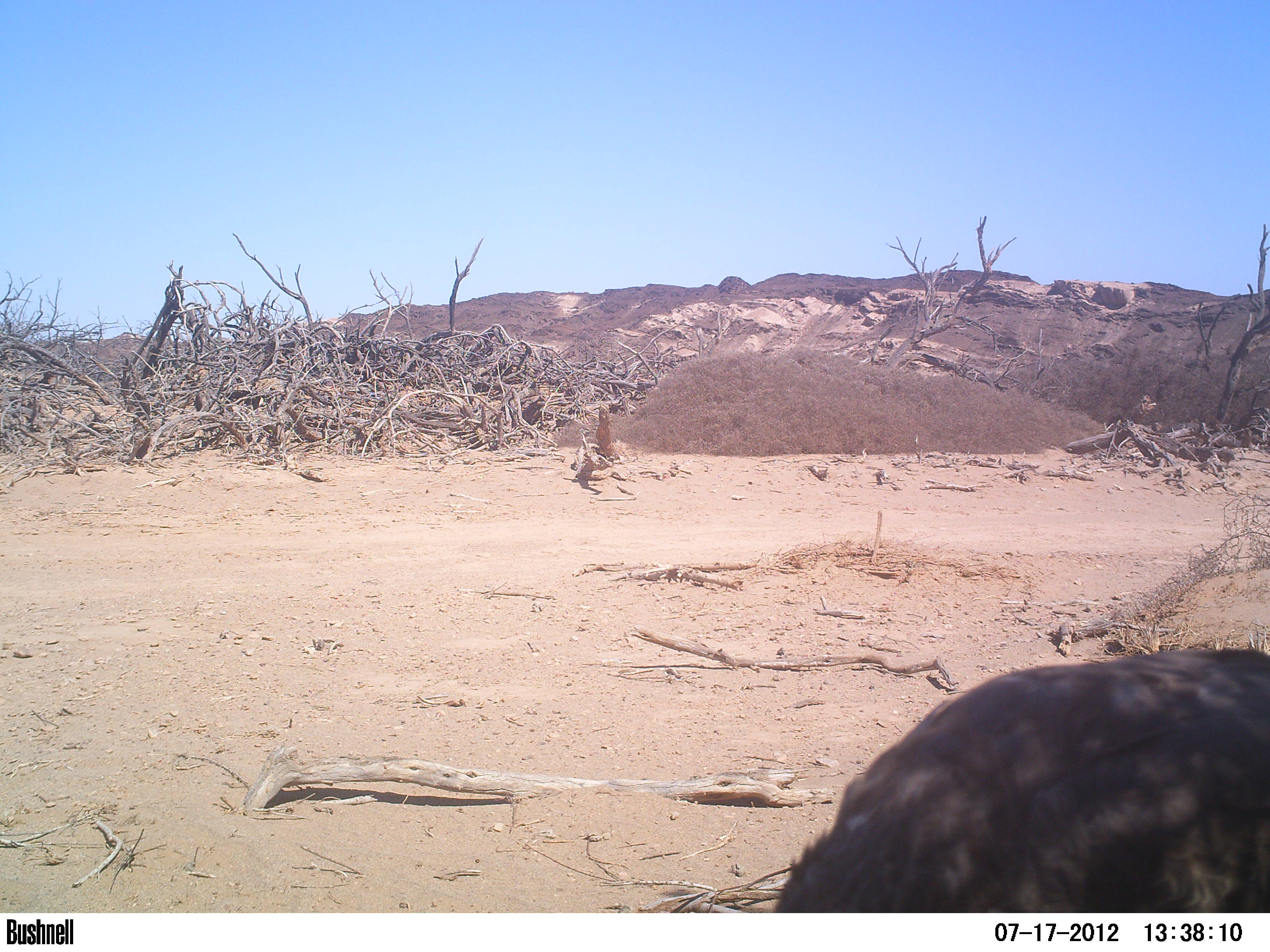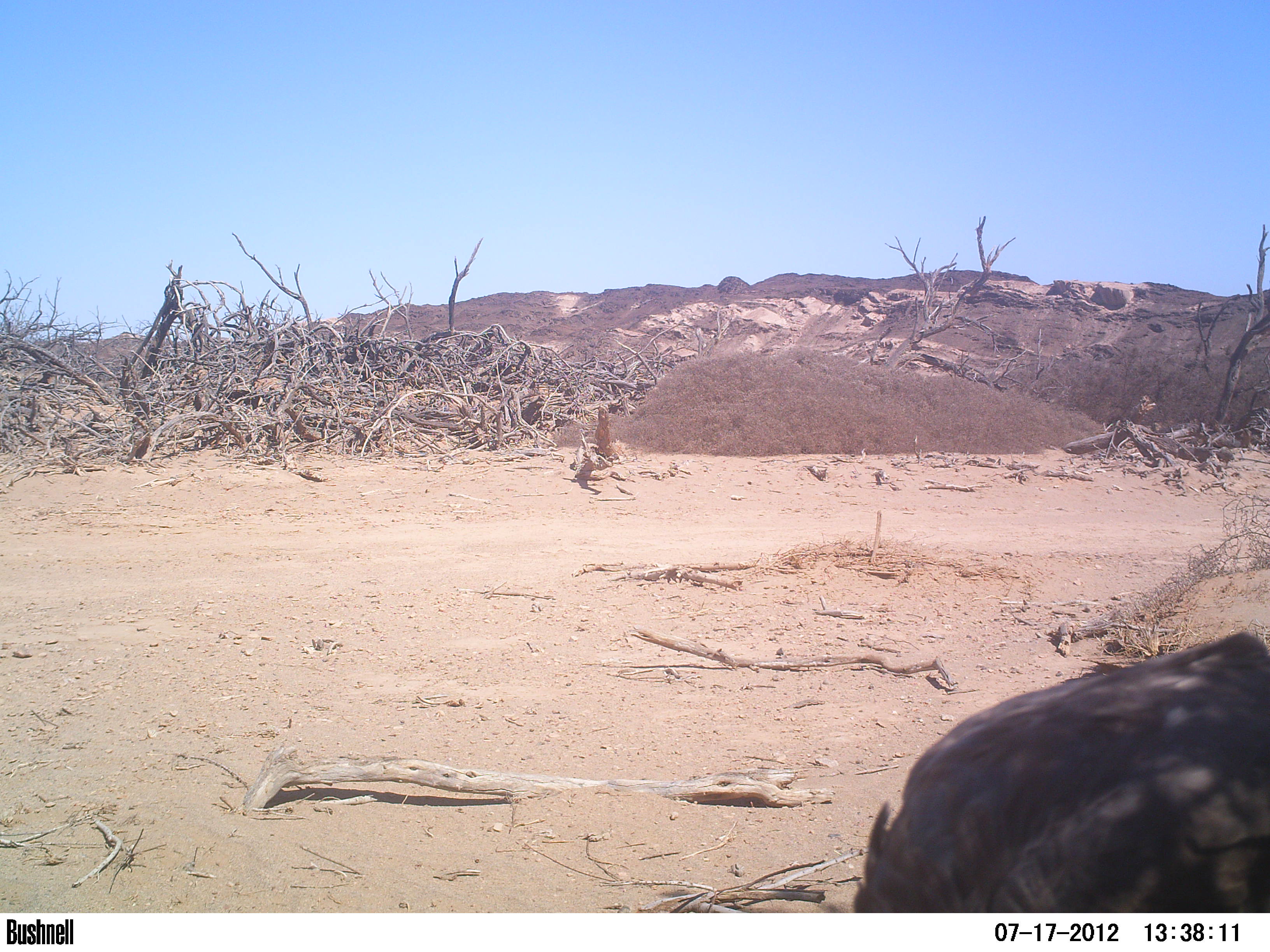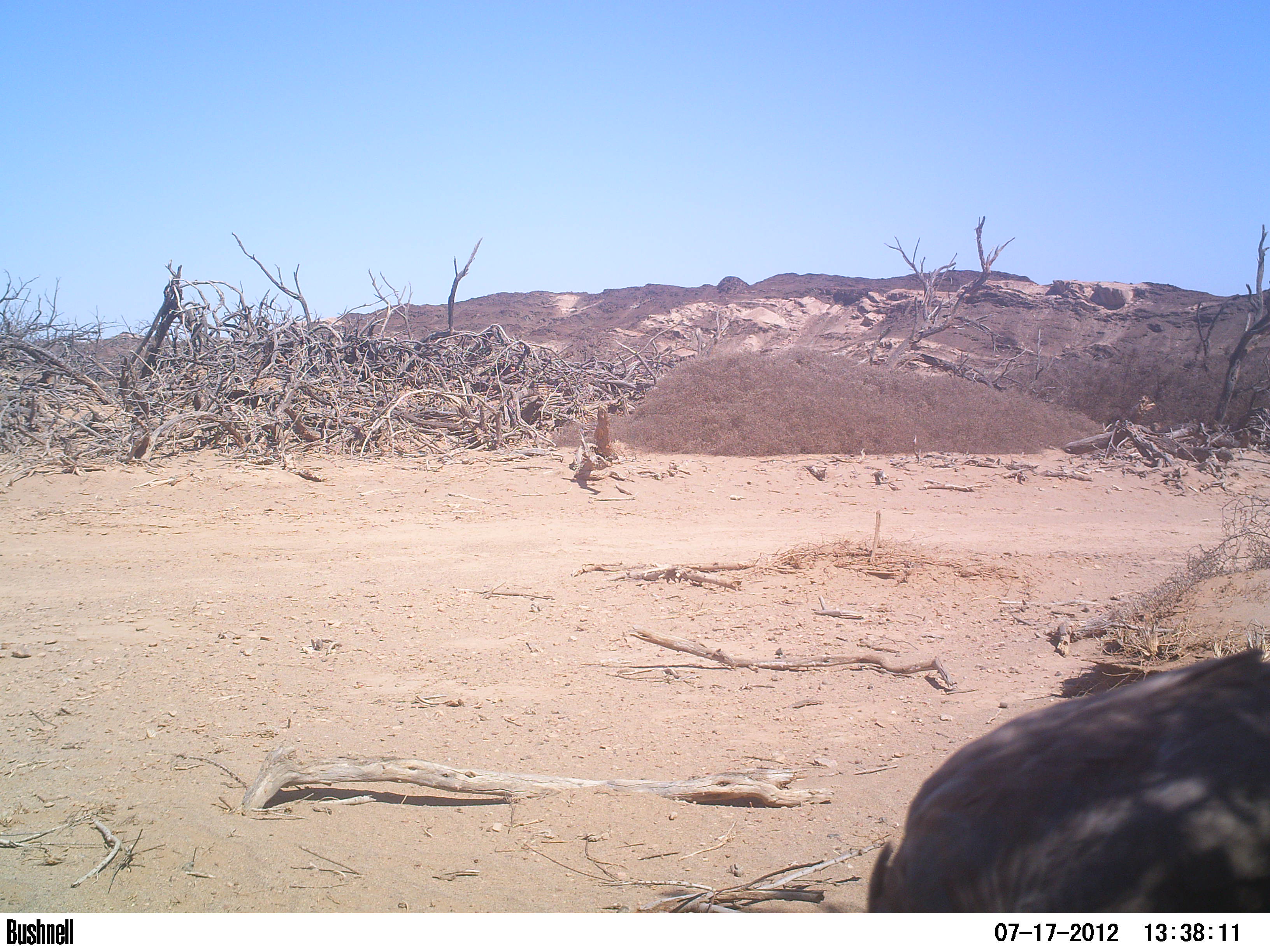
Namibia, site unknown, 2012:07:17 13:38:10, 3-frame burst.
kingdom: Animalia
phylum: Chordata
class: Aves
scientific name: Aves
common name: raptor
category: cn-raptors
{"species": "cn-raptors (raptor) (Aves)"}